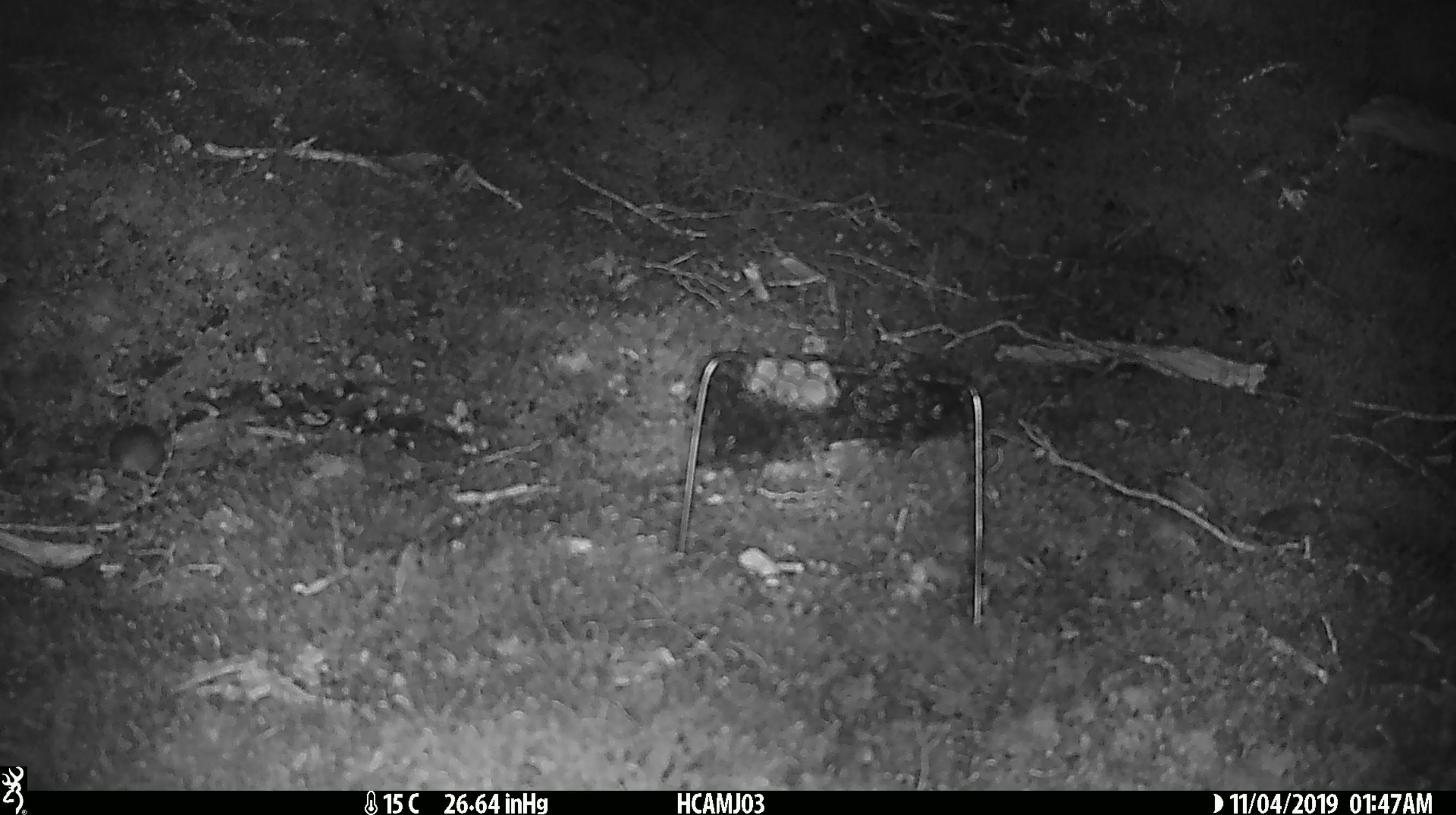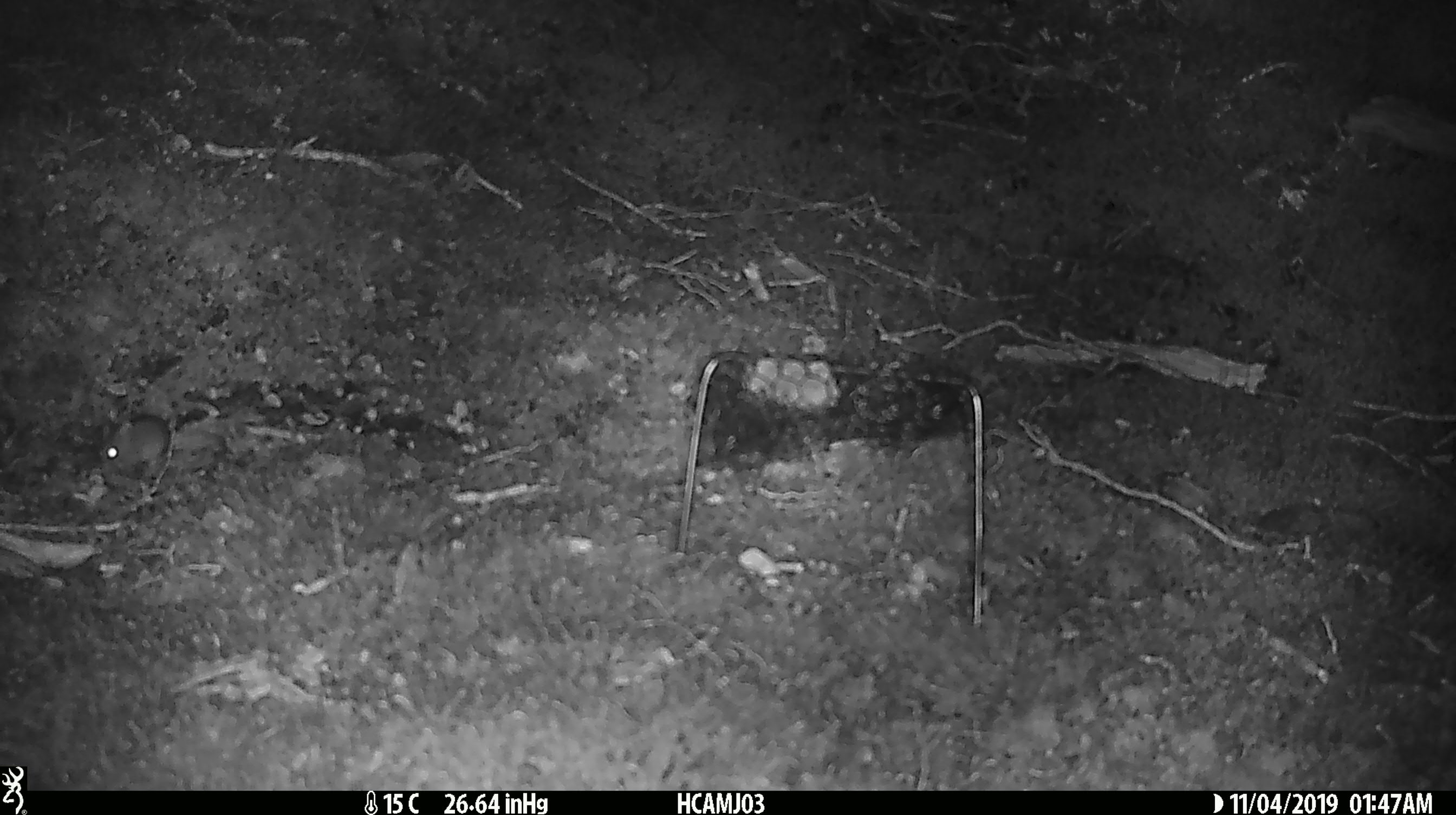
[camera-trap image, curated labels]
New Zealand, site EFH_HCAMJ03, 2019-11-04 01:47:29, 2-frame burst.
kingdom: Animalia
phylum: Chordata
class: Mammalia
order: Rodentia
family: Muridae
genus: Mus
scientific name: Mus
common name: mouse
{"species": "mouse (Mus)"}